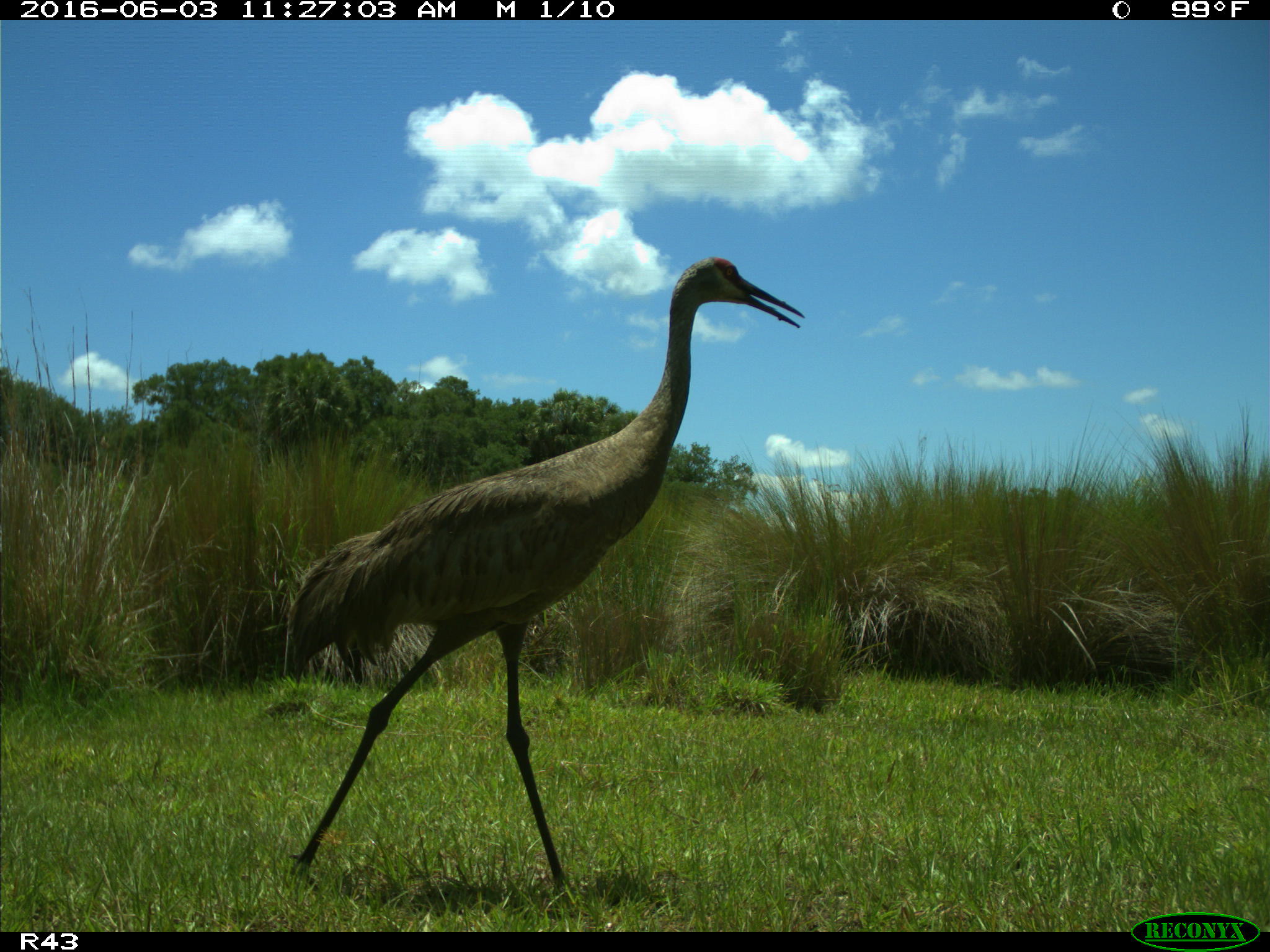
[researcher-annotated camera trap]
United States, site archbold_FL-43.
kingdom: Animalia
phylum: Chordata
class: Aves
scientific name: Aves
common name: birds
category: unidentified bird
Unidentified bird (birds) (Aves).